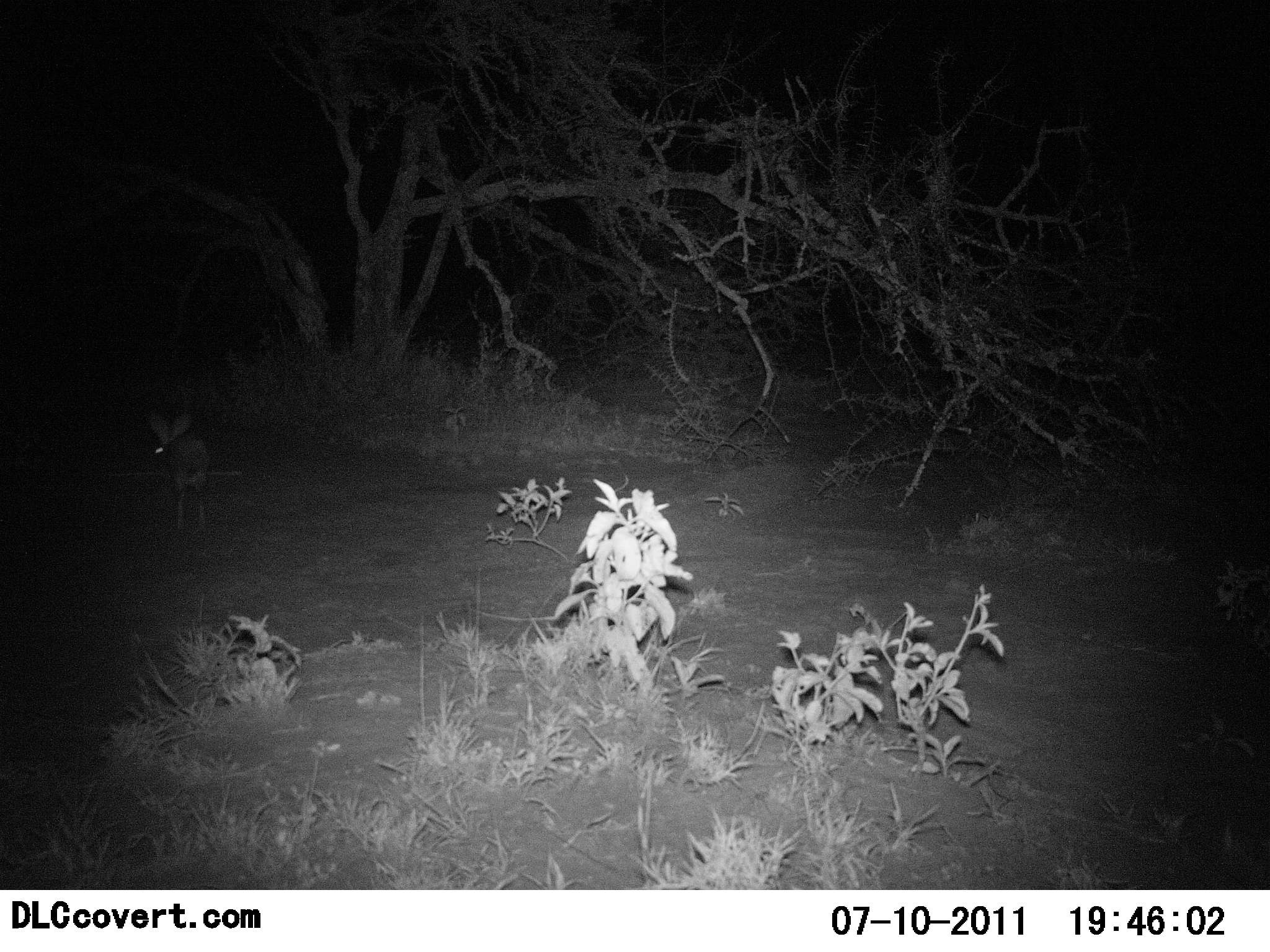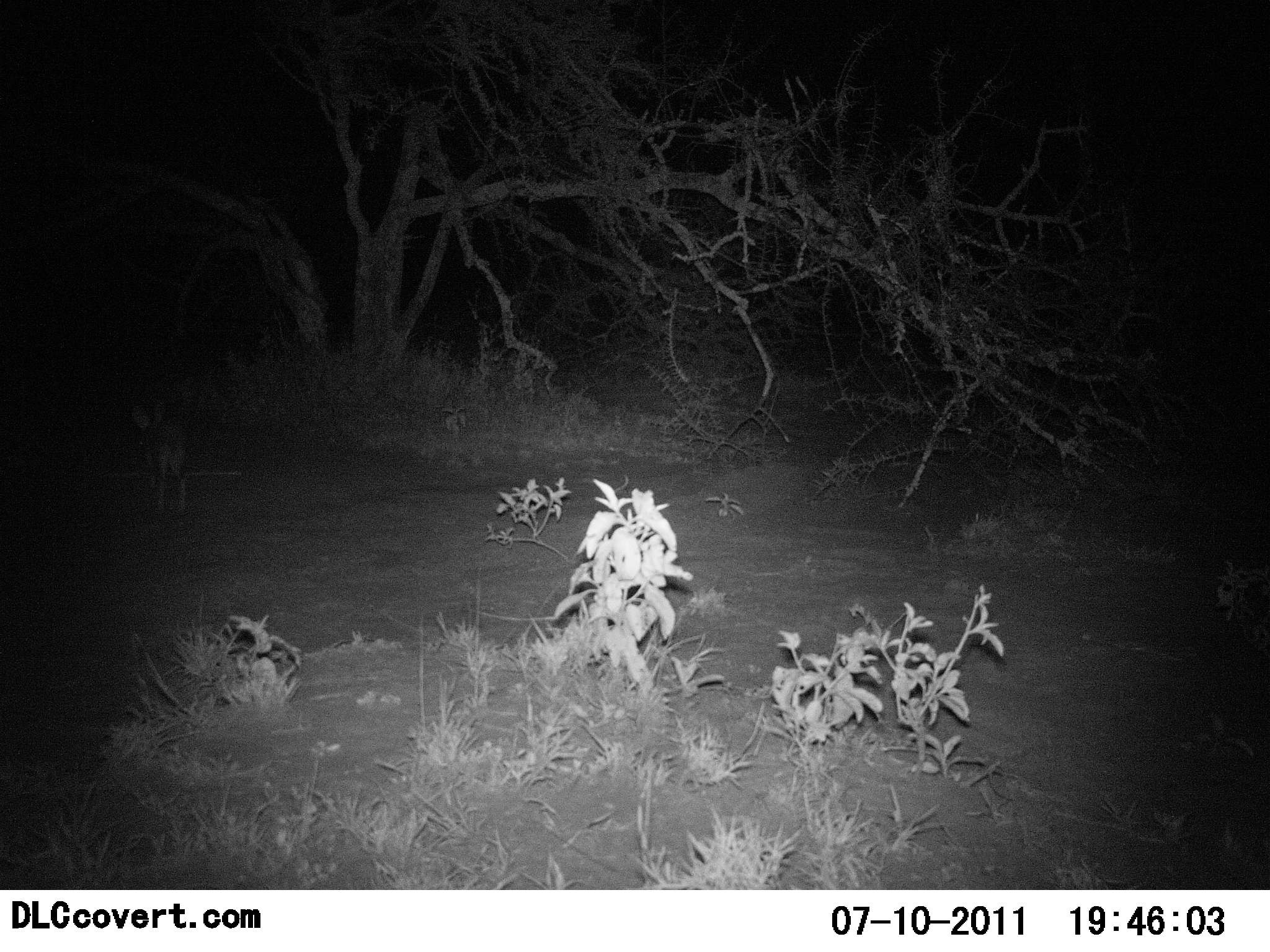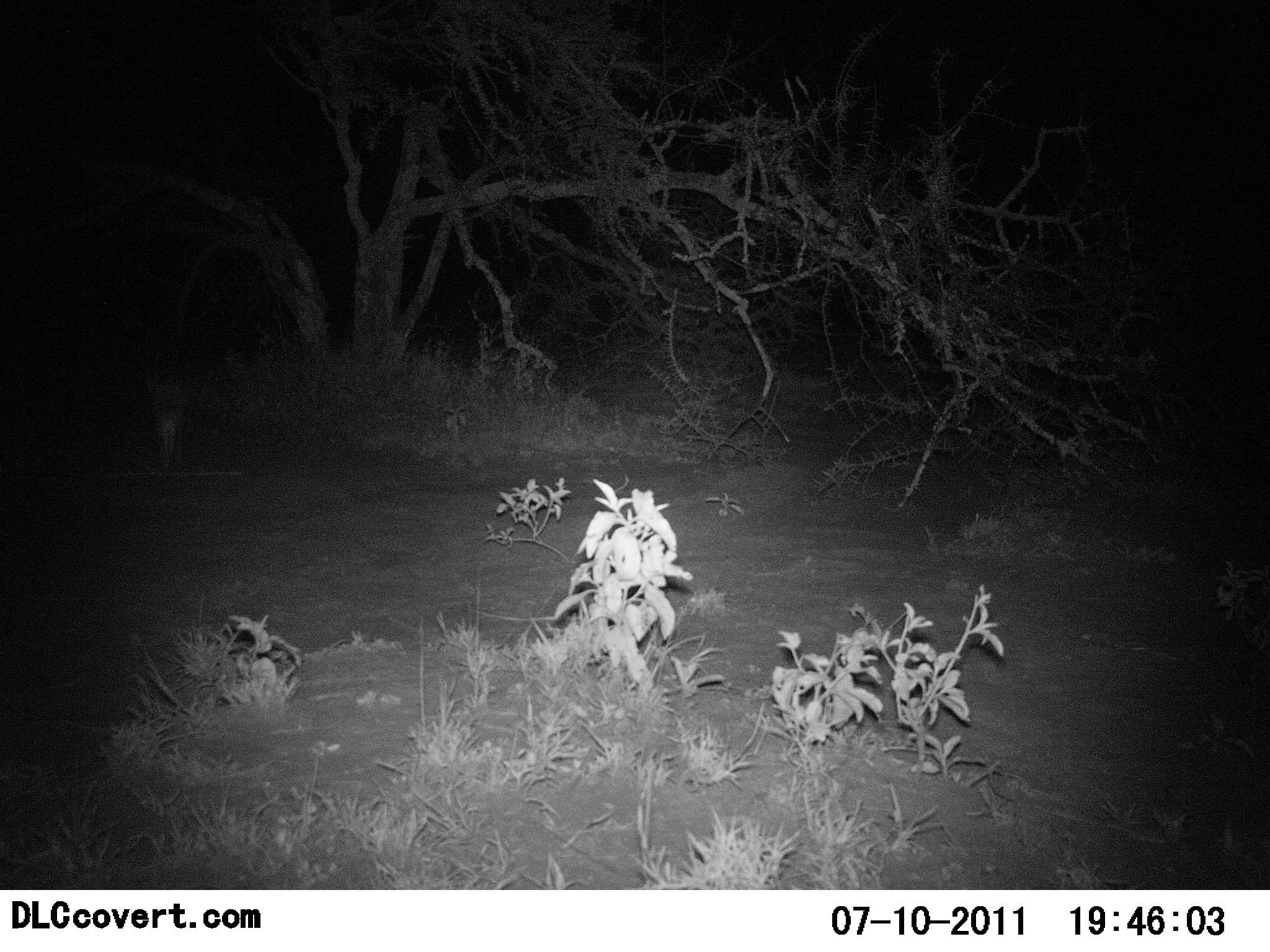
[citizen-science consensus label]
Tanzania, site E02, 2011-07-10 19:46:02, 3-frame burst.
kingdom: Animalia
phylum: Chordata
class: Mammalia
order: Lagomorpha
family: Leporidae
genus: Lepus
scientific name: Lepus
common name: hare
Hare (Lepus), count 1. Behavior (volunteer vote fractions): standing 0%, resting 0%, moving 100%, interacting 0%. Young present (vote fraction): 0%. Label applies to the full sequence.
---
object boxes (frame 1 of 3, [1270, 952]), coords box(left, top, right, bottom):
animal: box(146, 411, 211, 529)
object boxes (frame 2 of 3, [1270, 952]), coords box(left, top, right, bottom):
animal: box(131, 401, 190, 515)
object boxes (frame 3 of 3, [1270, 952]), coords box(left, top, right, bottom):
animal: box(146, 375, 189, 469)